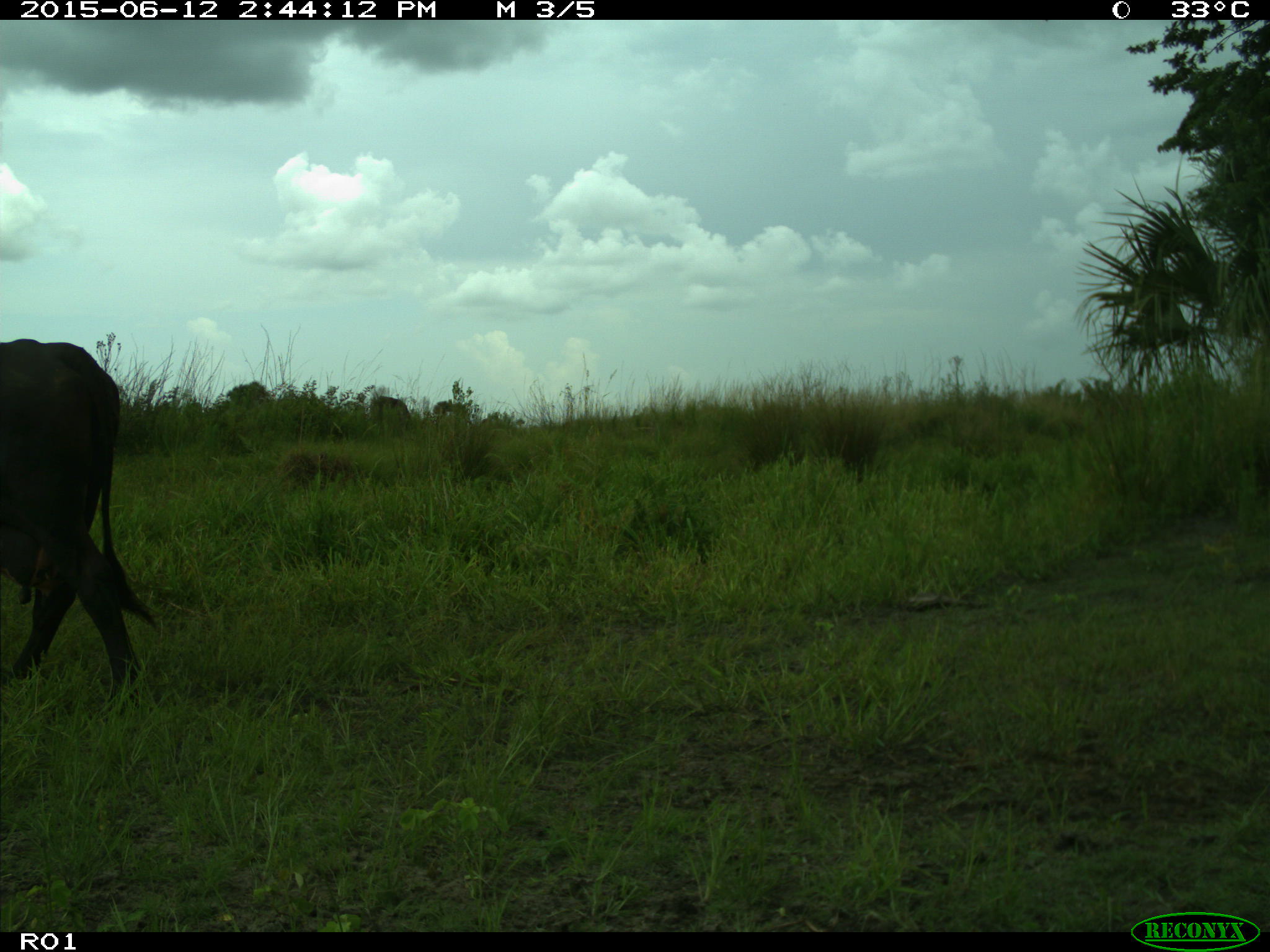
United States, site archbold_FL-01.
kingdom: Animalia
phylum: Chordata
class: Mammalia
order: Artiodactyla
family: Bovidae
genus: Bos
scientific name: Bos taurus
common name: domestic cow